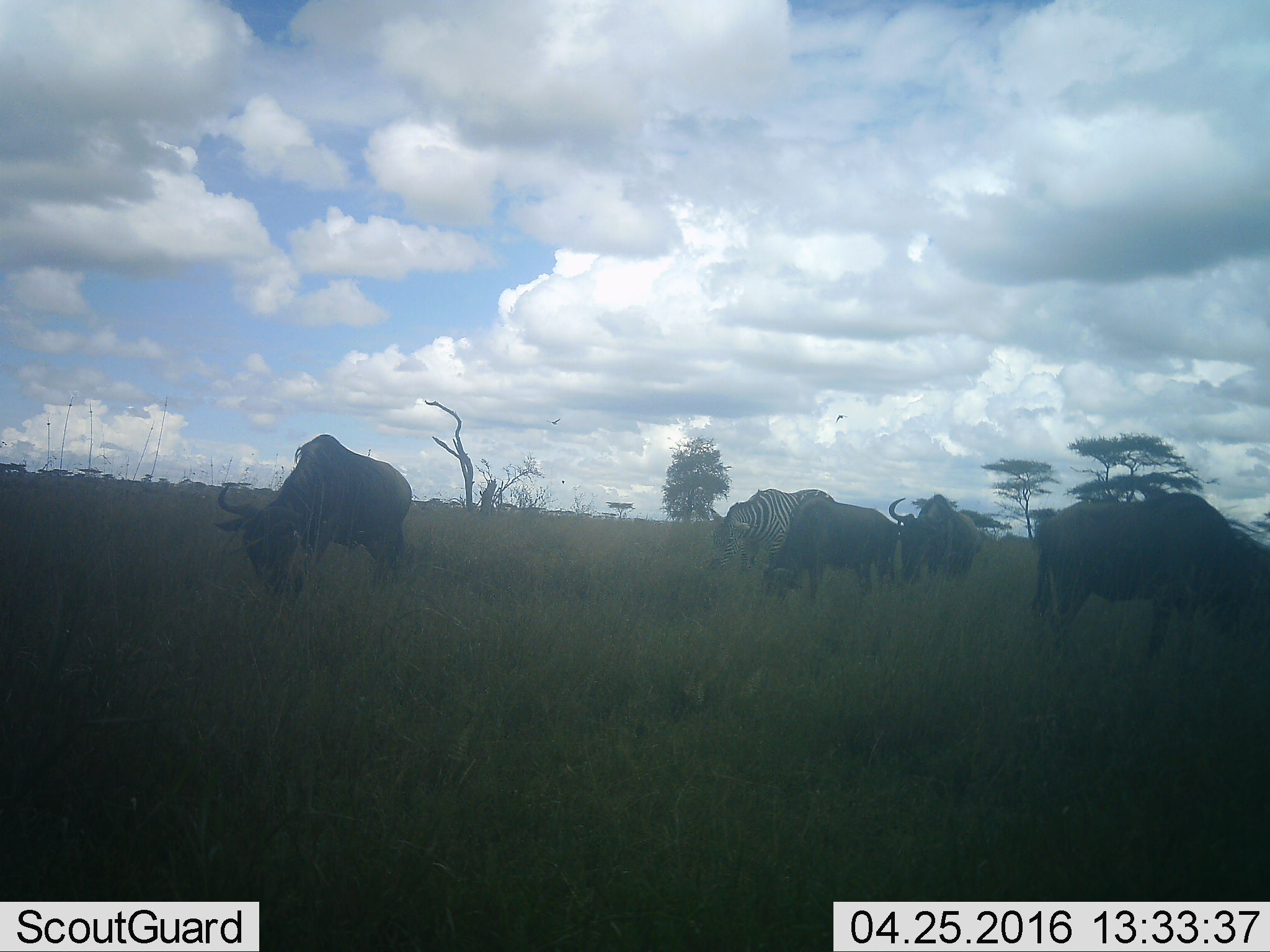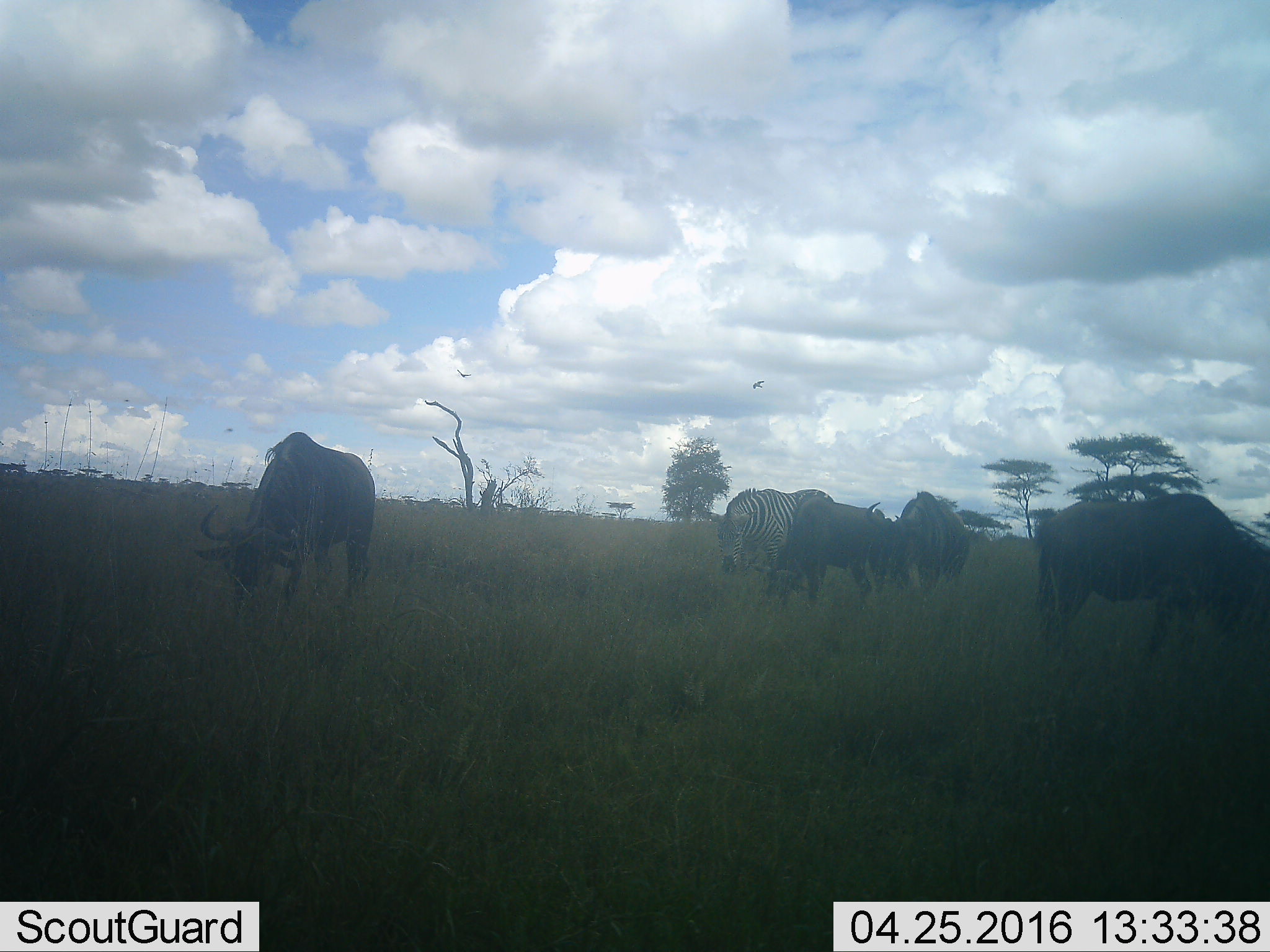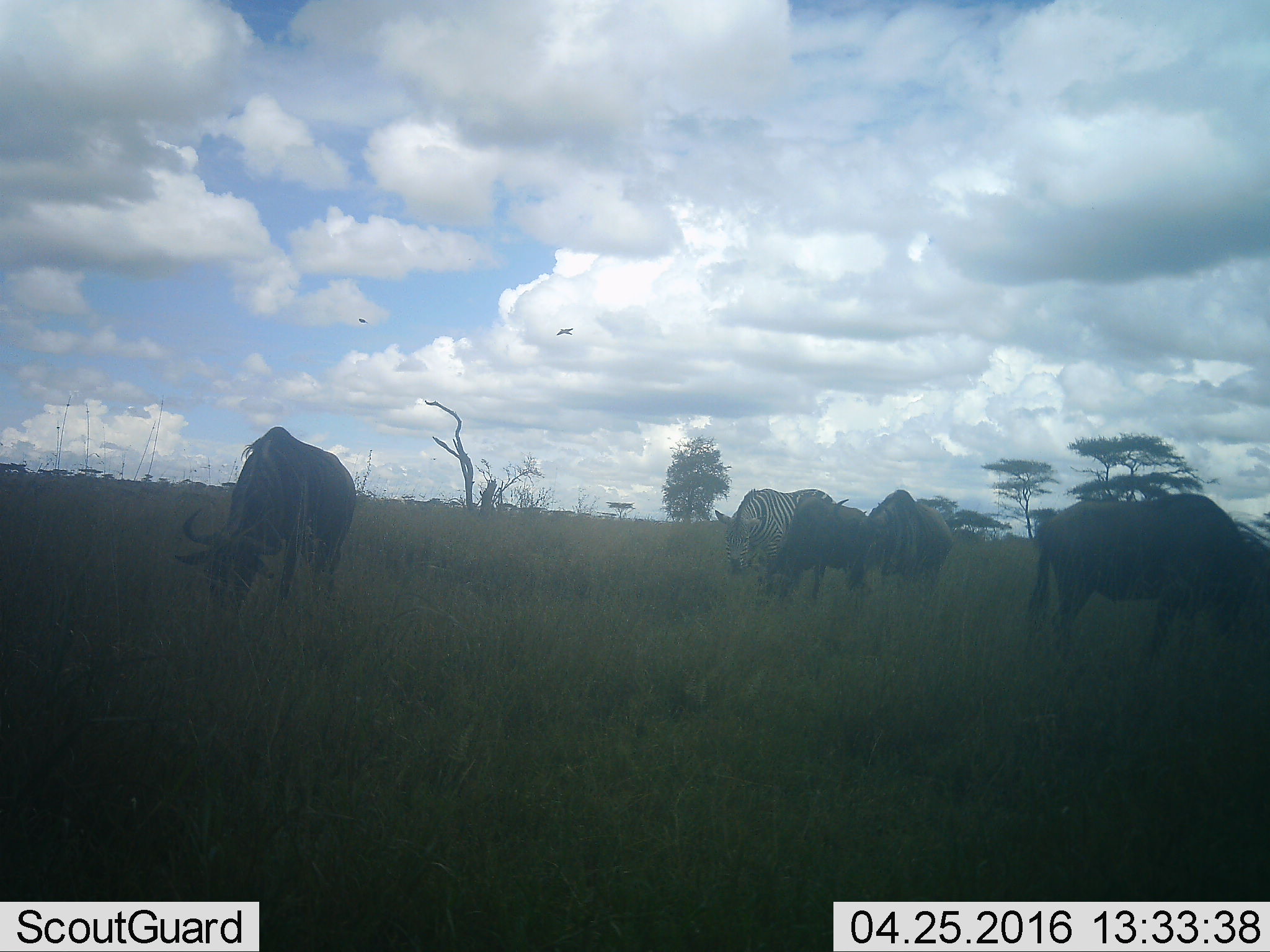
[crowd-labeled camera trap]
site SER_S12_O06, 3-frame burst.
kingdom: Animalia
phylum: Chordata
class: Mammalia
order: Artiodactyla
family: Bovidae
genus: Connochaetes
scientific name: Connochaetes taurinus taurinus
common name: blue wildebeest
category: wildebeestblue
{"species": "wildebeestblue (blue wildebeest) (Connochaetes taurinus taurinus)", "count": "4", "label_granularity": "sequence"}